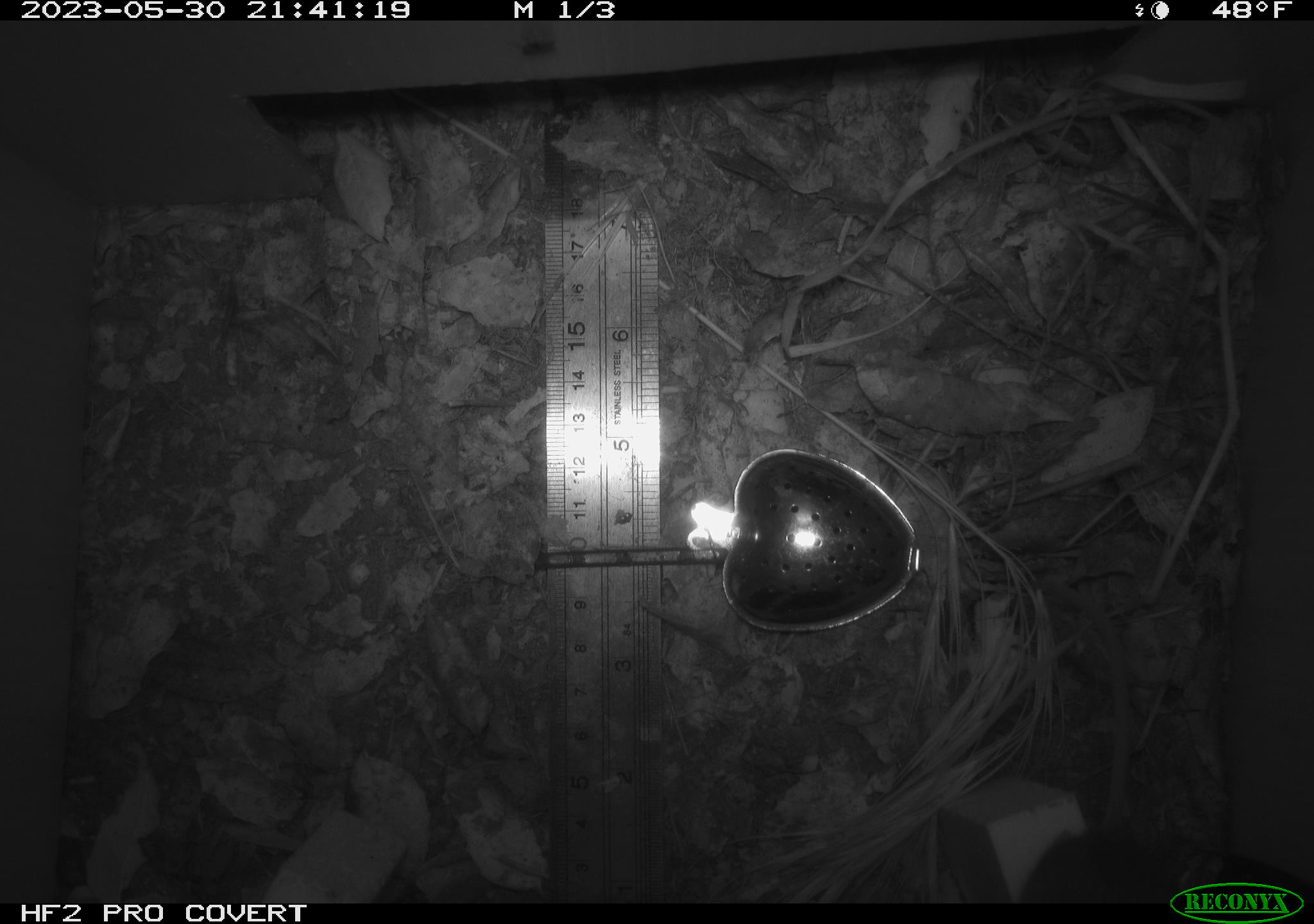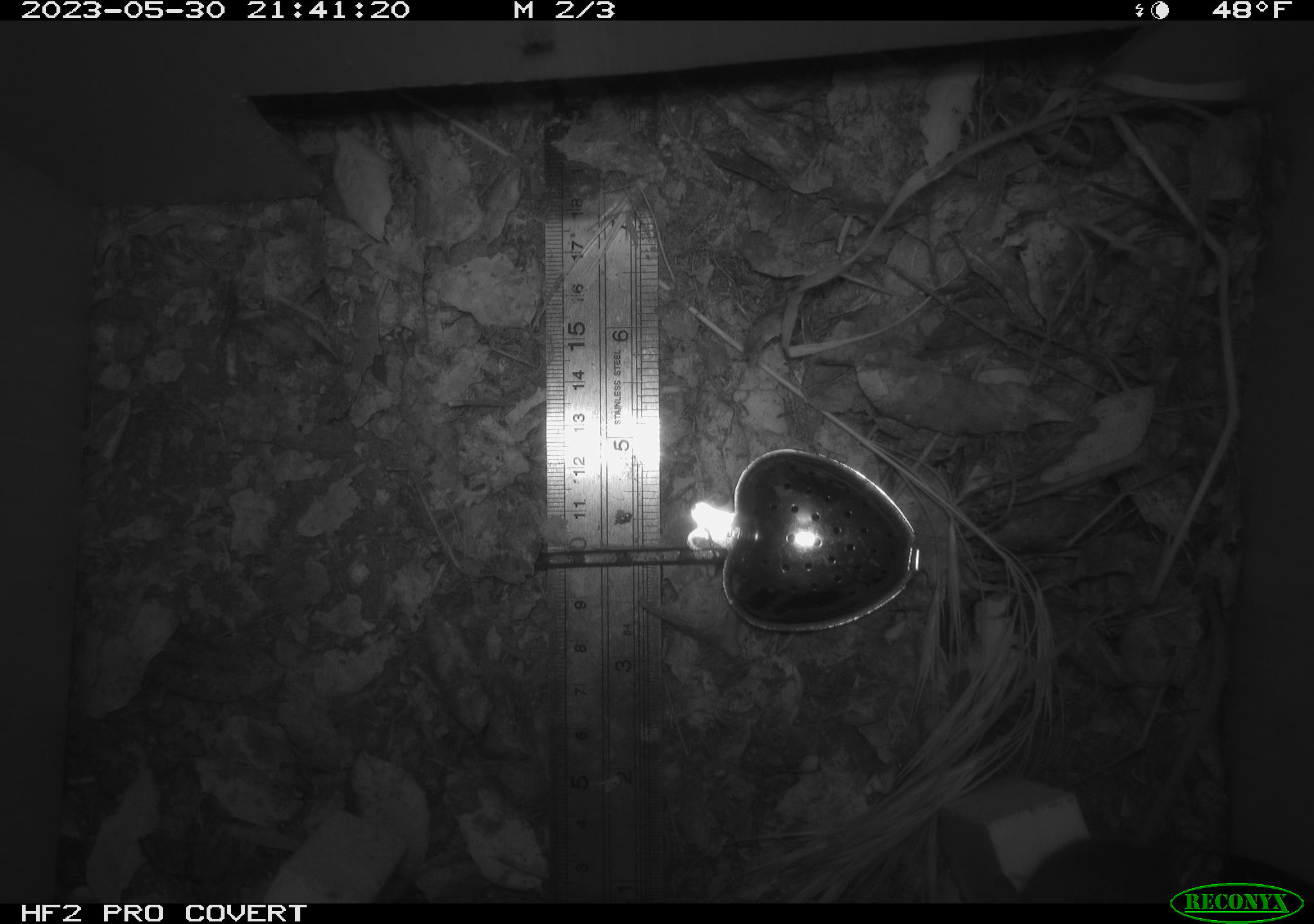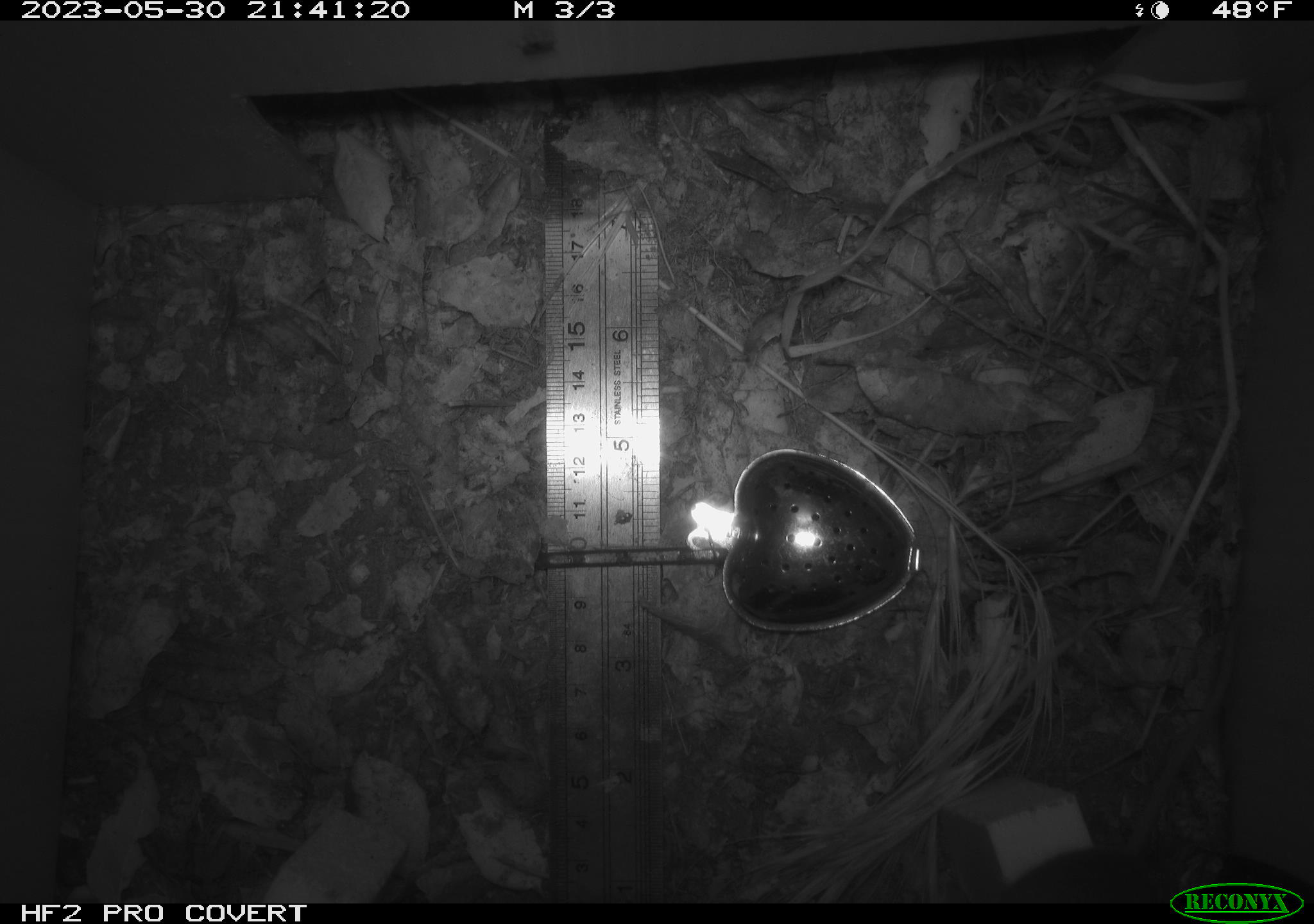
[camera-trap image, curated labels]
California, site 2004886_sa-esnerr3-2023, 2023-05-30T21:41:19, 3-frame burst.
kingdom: Animalia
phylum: Chordata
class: Mammalia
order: Rodentia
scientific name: Rodentia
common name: mouse species